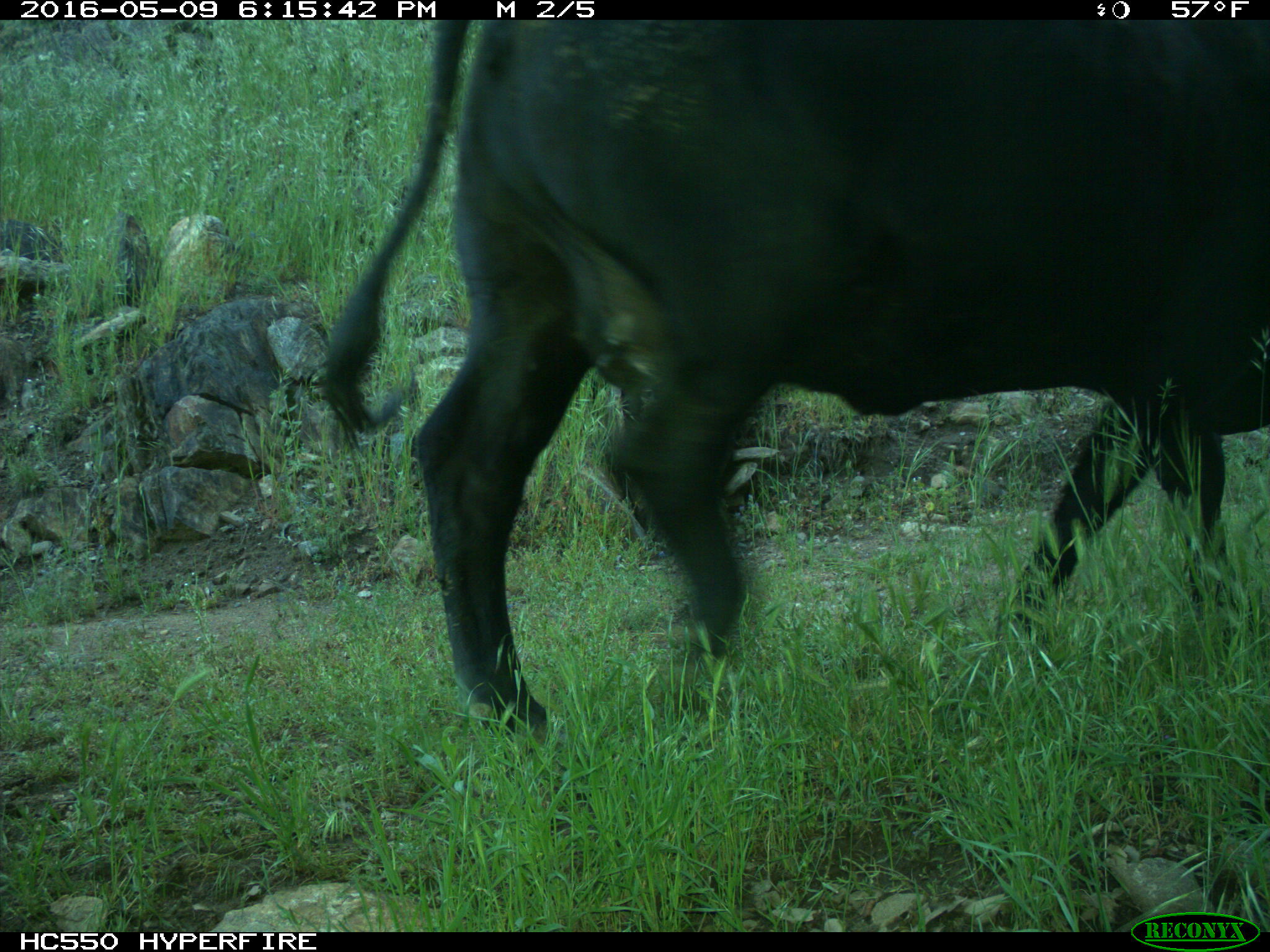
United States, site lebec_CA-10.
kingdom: Animalia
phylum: Chordata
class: Mammalia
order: Artiodactyla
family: Bovidae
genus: Bos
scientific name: Bos taurus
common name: domestic cow